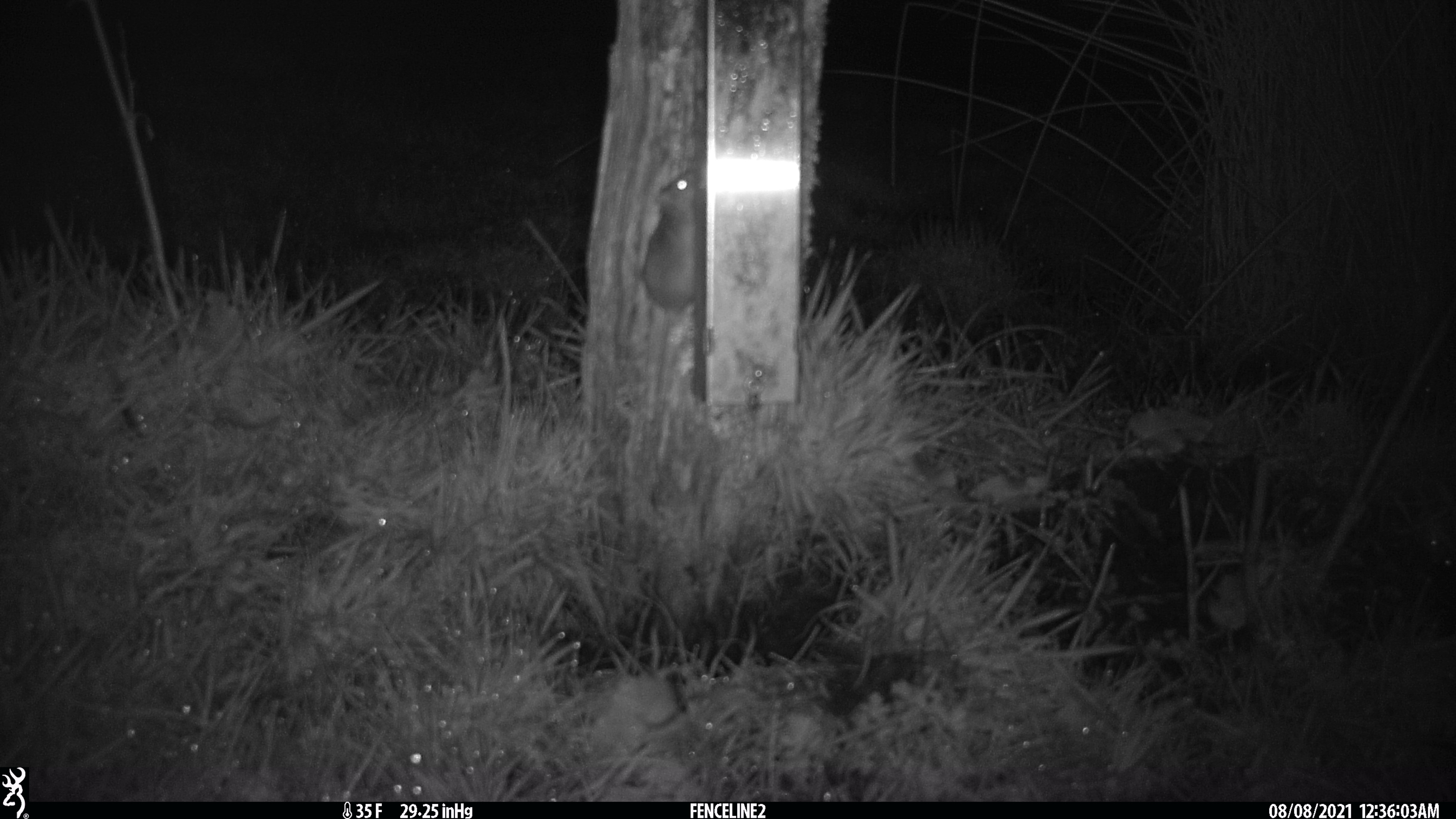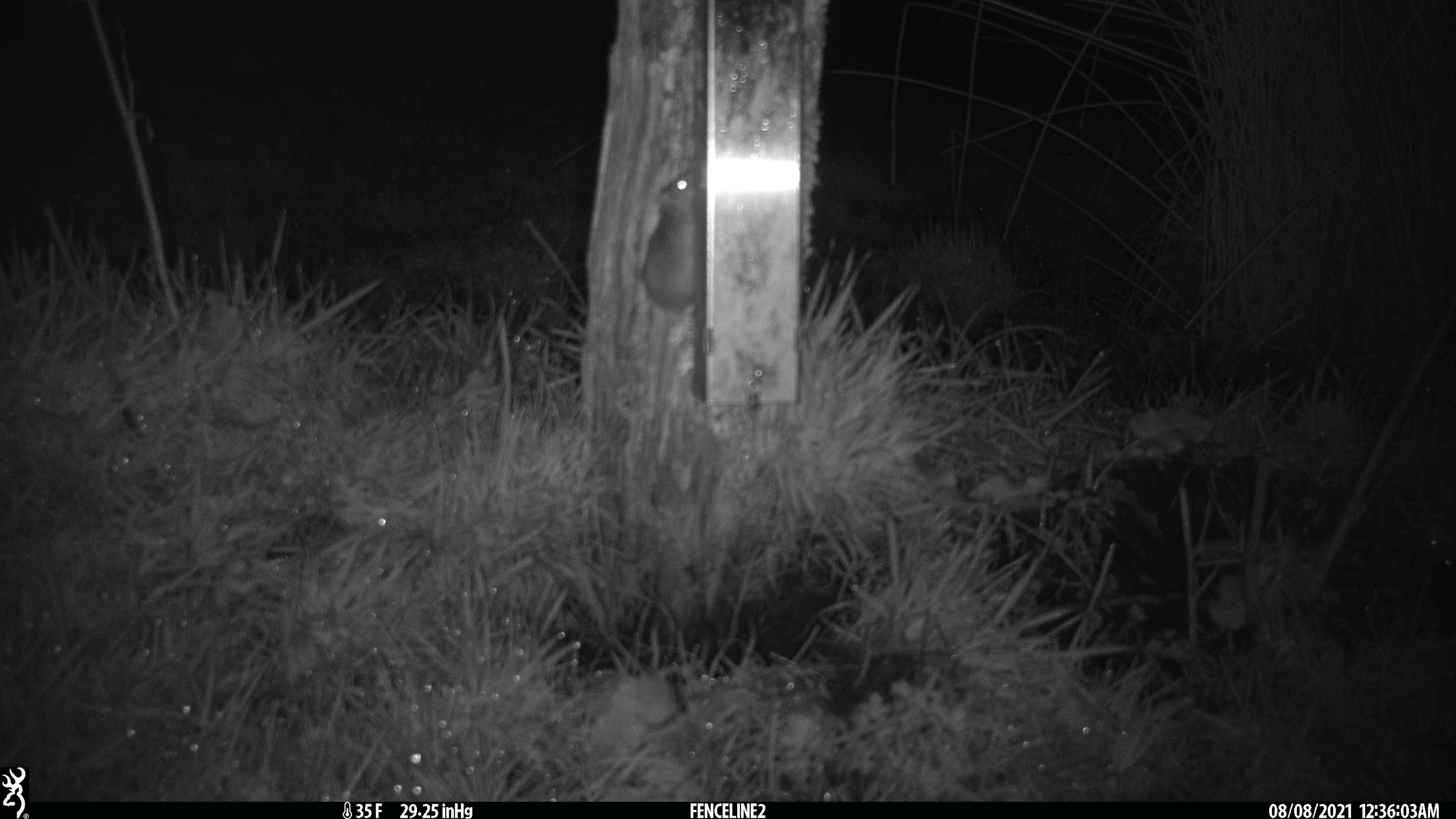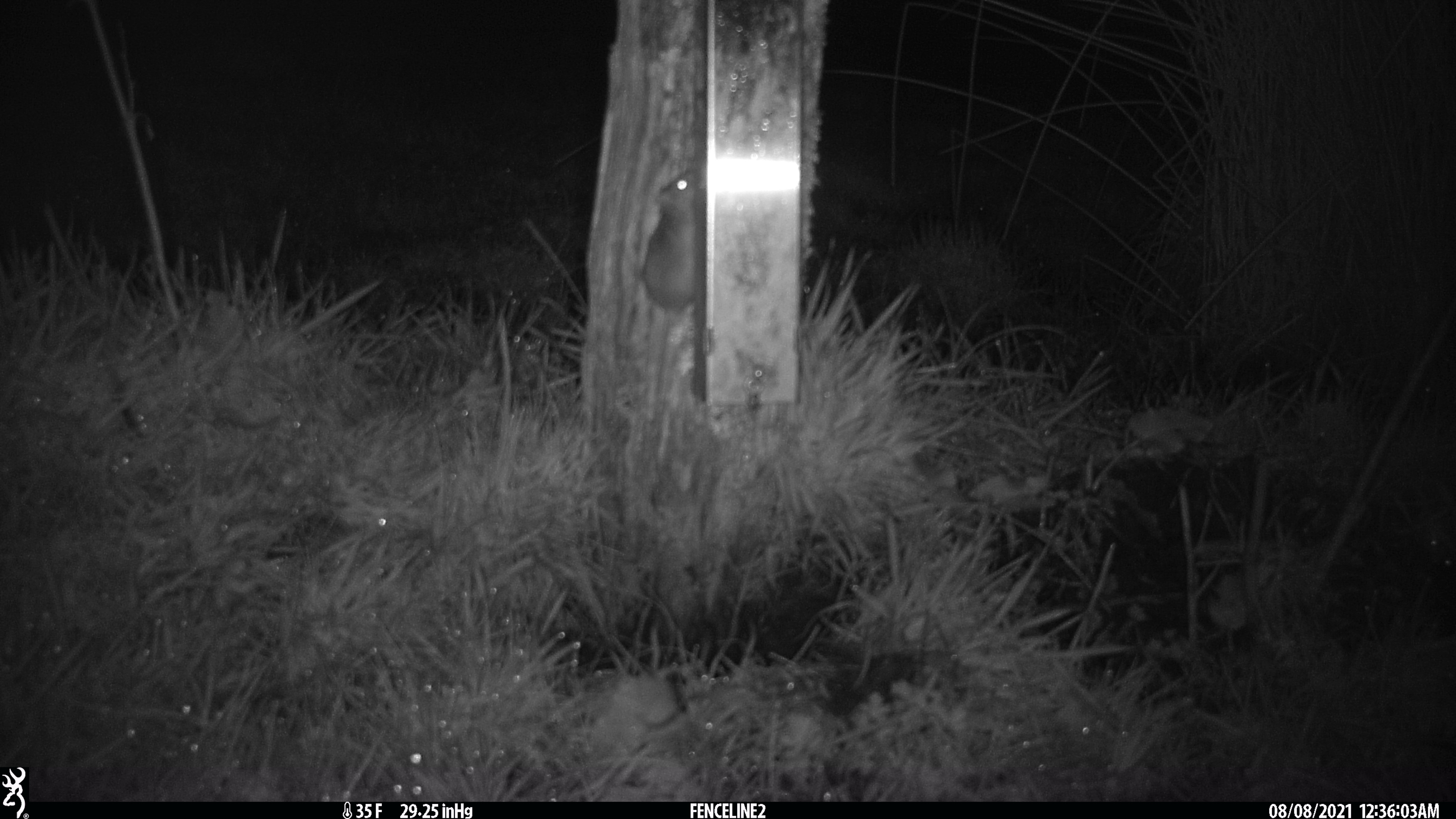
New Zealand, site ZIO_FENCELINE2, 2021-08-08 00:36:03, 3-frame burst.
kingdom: Animalia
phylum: Chordata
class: Mammalia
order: Rodentia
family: Muridae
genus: Mus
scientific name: Mus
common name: mouse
Mouse (Mus).